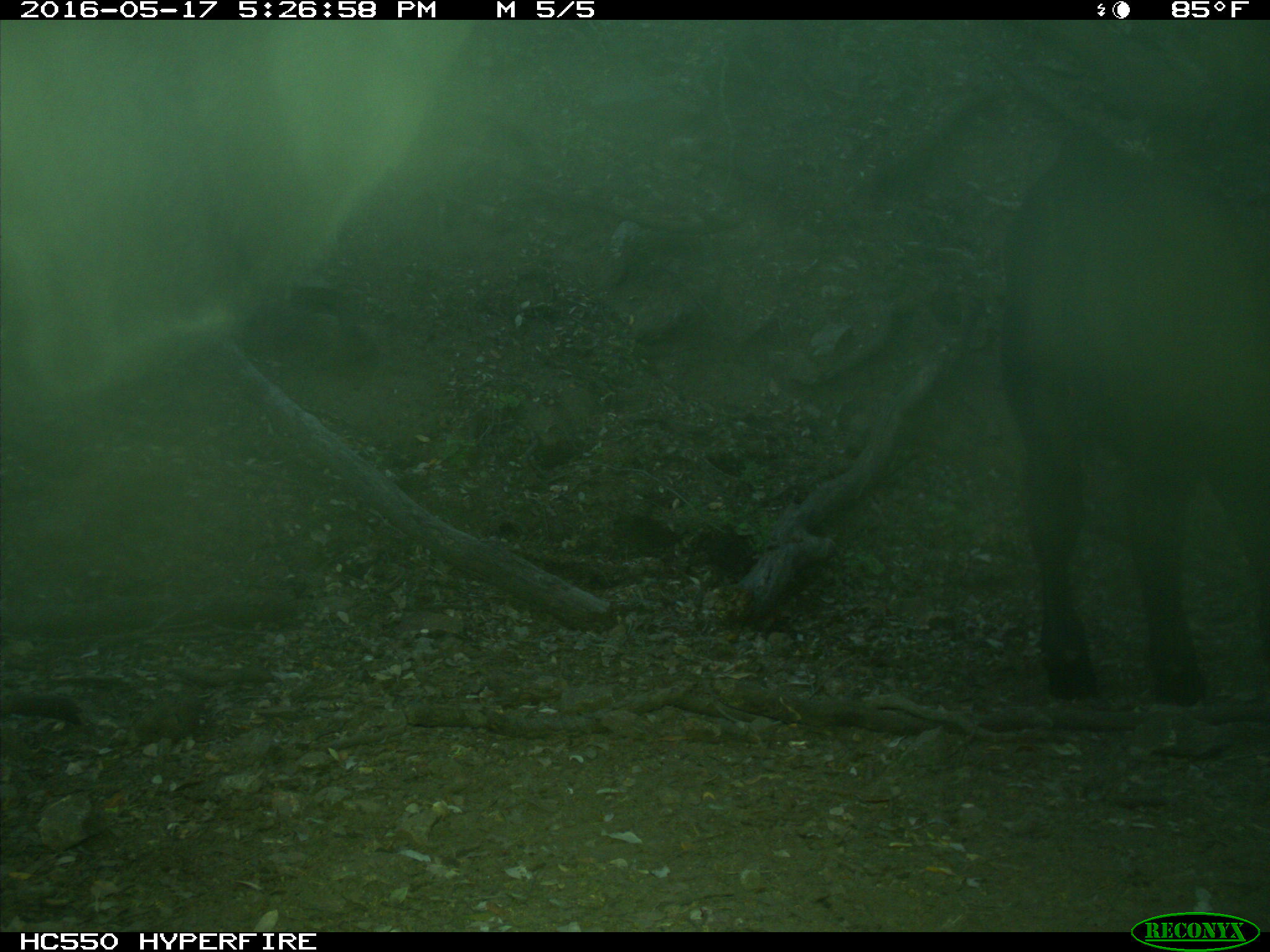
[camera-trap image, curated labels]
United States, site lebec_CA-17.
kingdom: Animalia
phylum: Chordata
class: Mammalia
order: Artiodactyla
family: Bovidae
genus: Bos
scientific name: Bos taurus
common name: domestic cow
Bos taurus (domestic cow).